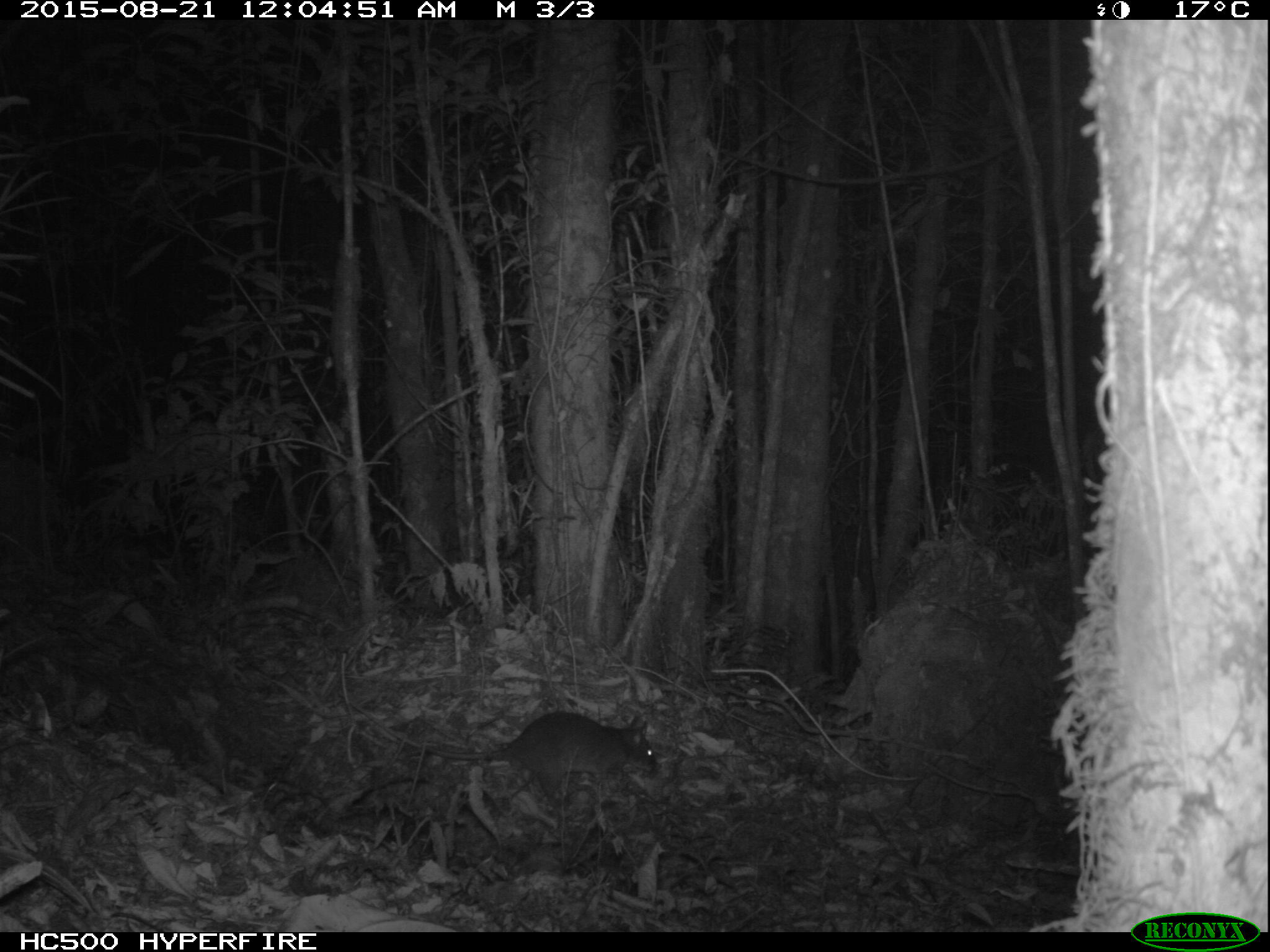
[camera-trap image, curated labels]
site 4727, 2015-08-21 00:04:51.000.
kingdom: Animalia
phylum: Chordata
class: Mammalia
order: Rodentia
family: Nesomyidae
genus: Cricetomys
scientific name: Cricetomys gambianus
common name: african giant pouched rat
Cricetomys gambianus (african giant pouched rat), count 1.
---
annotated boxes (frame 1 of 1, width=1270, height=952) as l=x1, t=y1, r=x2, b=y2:
cricetomys gambianus: l=349, t=699, r=656, b=805